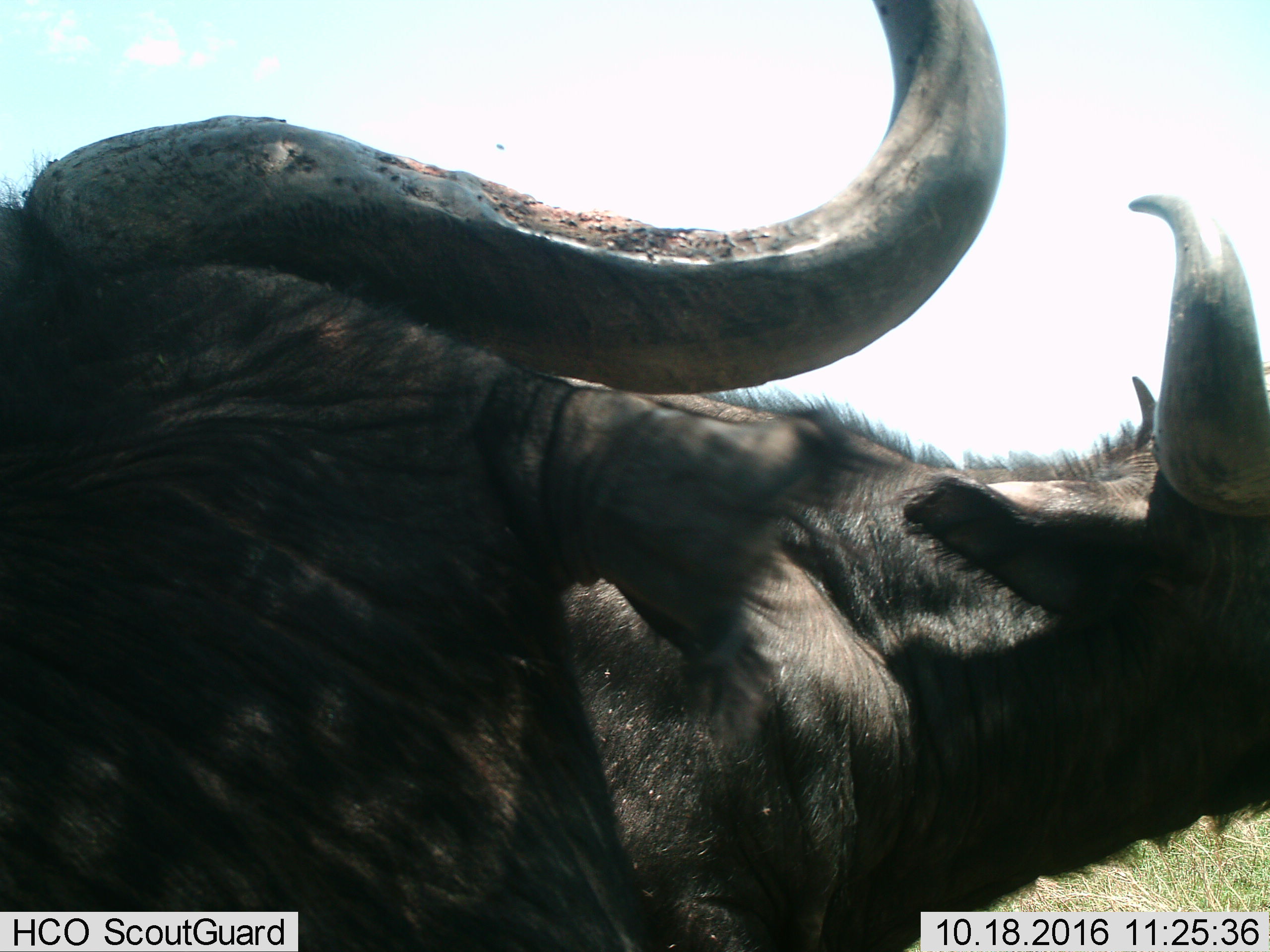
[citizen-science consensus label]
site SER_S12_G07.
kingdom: Animalia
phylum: Chordata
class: Mammalia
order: Artiodactyla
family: Bovidae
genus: Syncerus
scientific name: Syncerus caffer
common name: african buffalo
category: buffalo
Buffalo (african buffalo) (Syncerus caffer), count 2. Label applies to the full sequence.